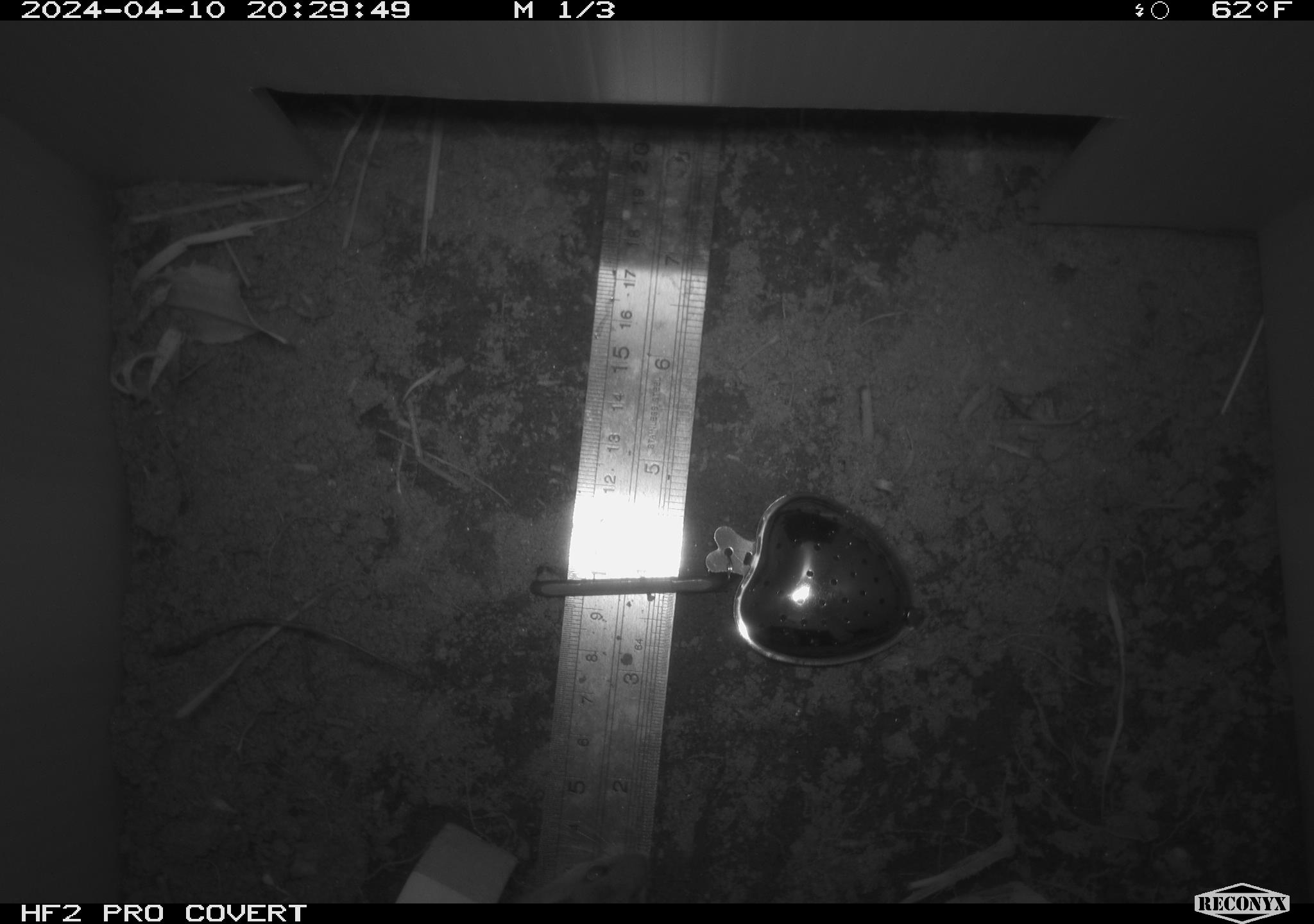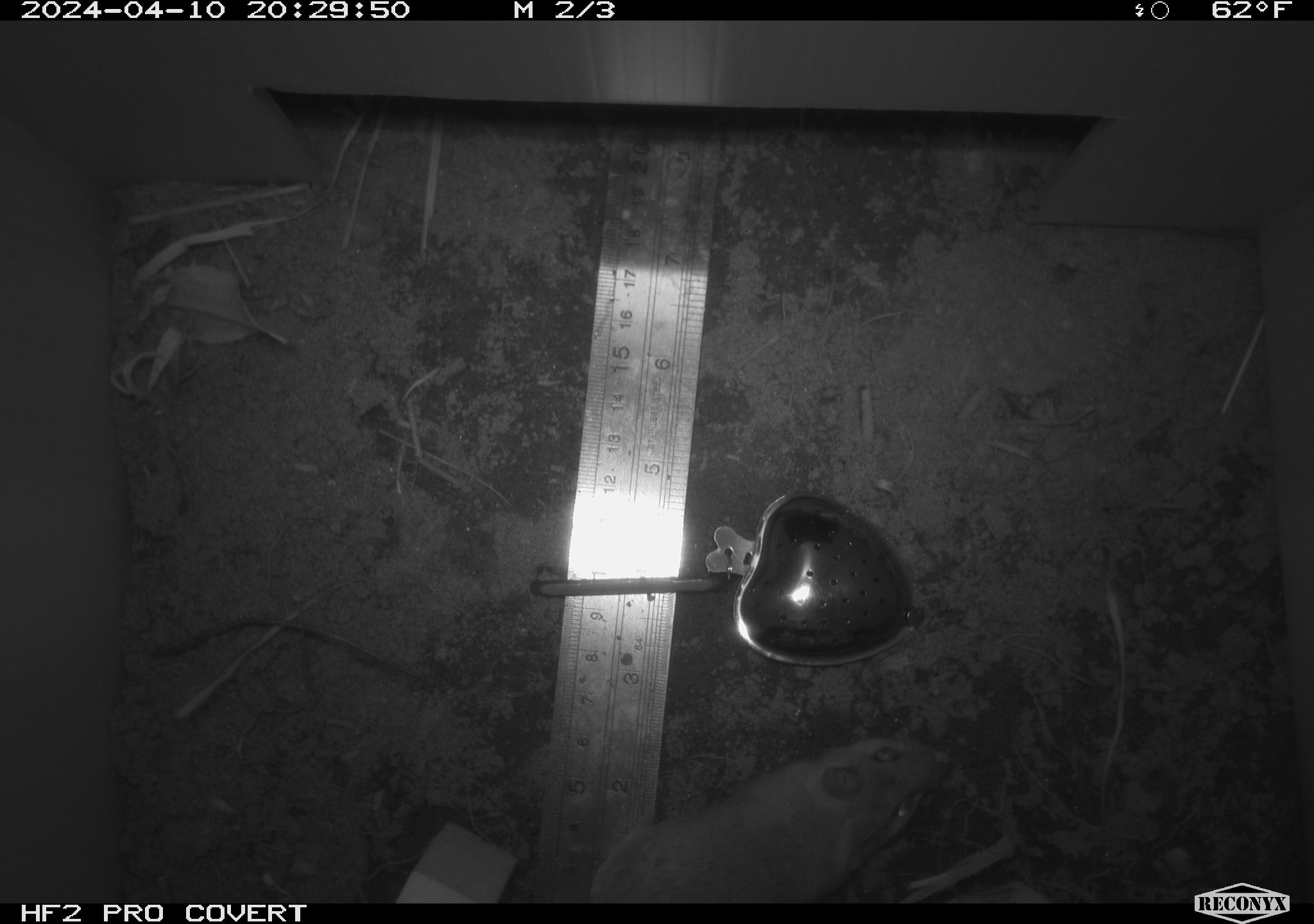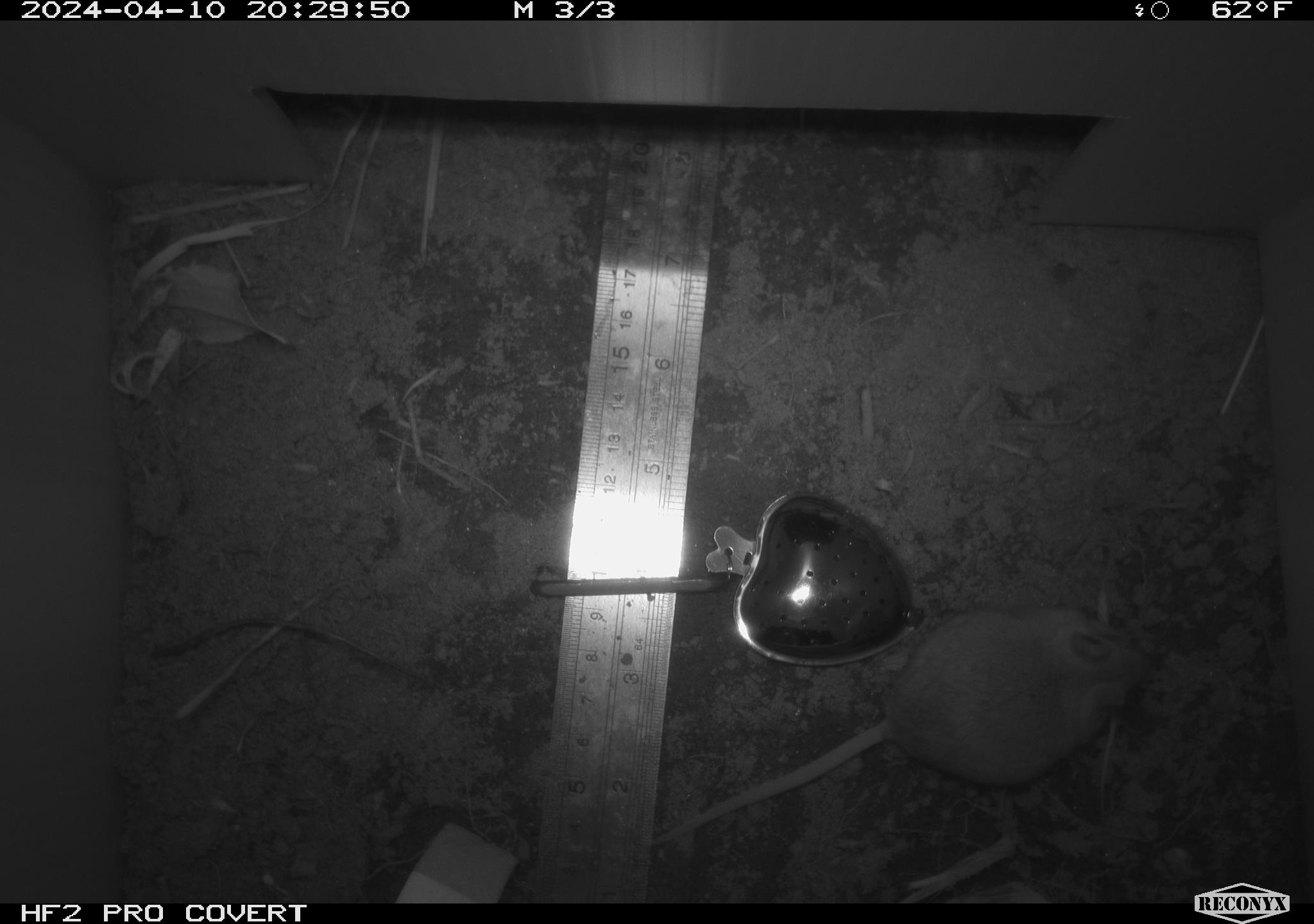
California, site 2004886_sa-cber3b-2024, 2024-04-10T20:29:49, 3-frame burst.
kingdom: Animalia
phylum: Chordata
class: Mammalia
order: Rodentia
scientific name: Rodentia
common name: mouse species